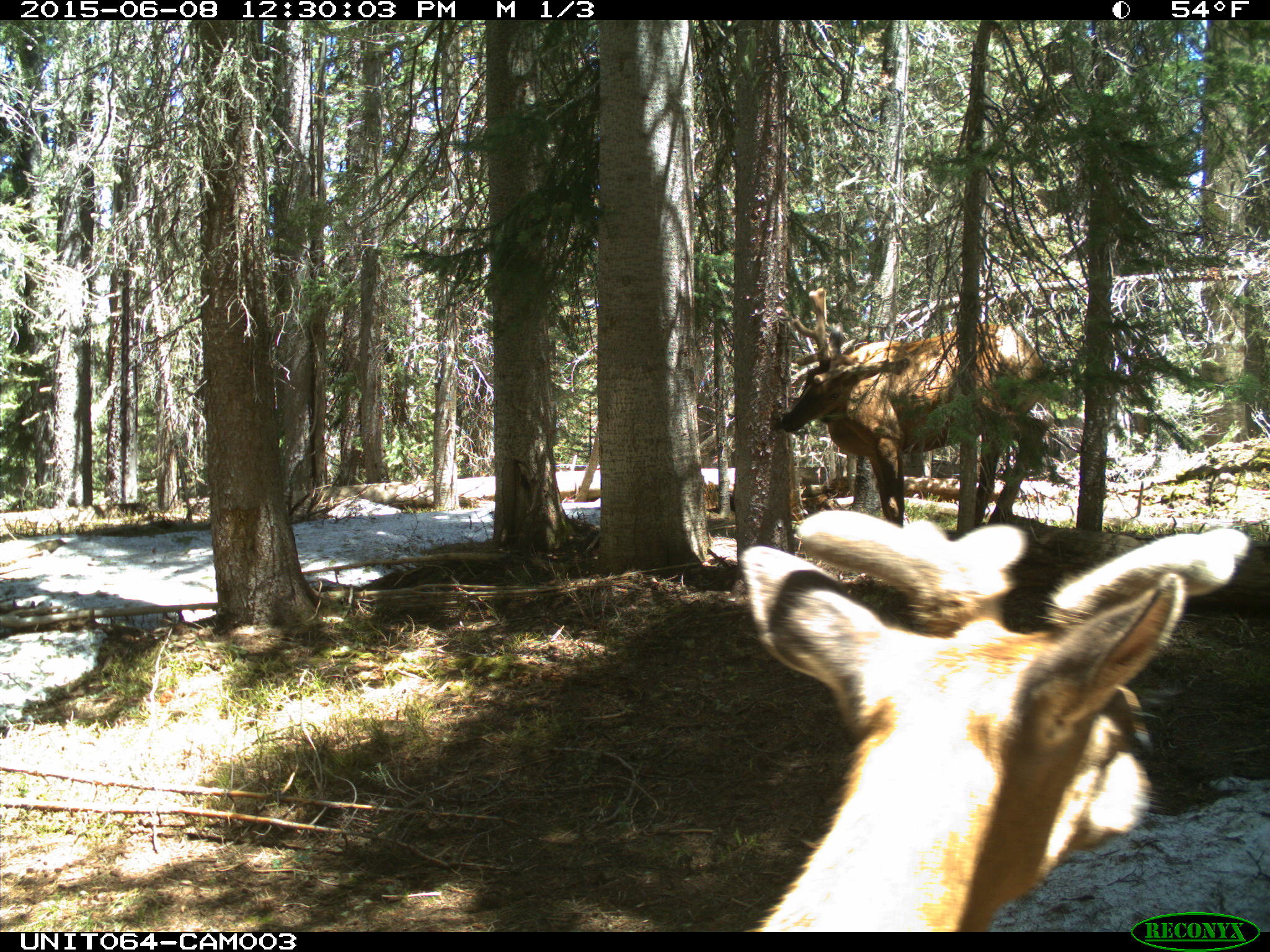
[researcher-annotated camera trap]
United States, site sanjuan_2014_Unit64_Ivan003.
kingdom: Animalia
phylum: Chordata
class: Mammalia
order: Artiodactyla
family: Cervidae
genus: Cervus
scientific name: Cervus elaphus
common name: red deer